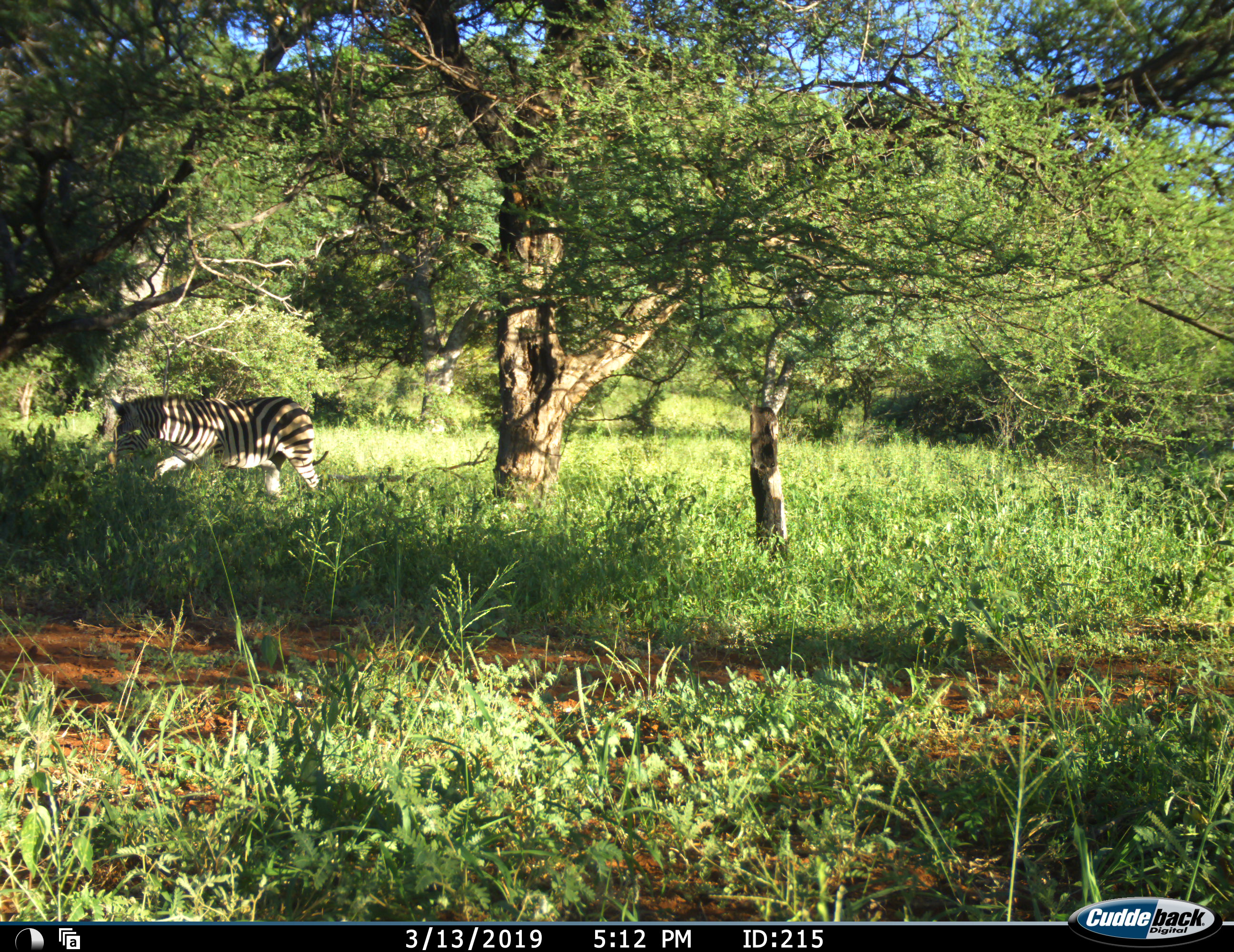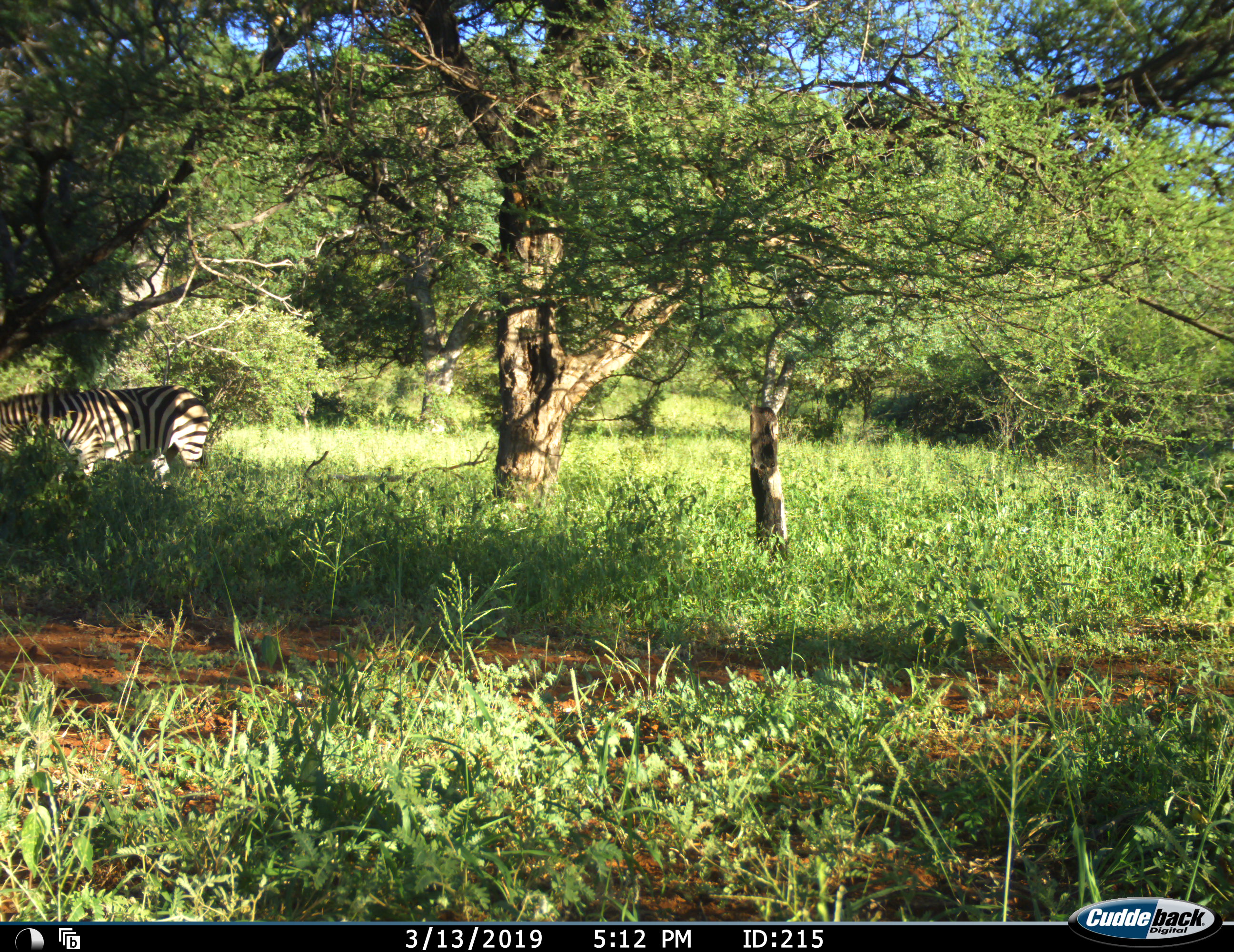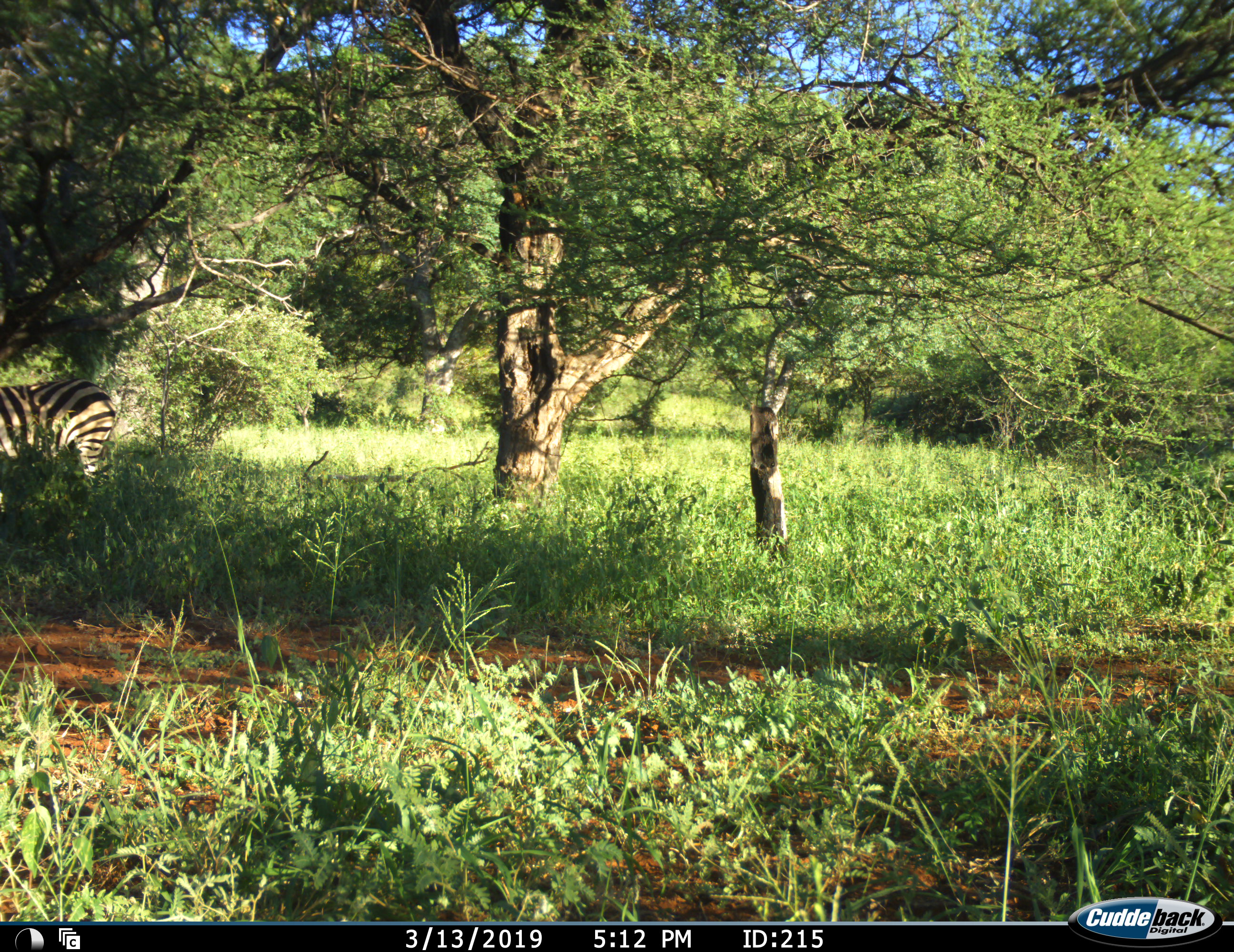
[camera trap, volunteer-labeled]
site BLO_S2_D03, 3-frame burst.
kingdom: Animalia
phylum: Chordata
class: Mammalia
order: Perissodactyla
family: Equidae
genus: Equus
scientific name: Equus quagga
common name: plains zebra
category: zebraplains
Zebraplains (plains zebra) (Equus quagga), count 1. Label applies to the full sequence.